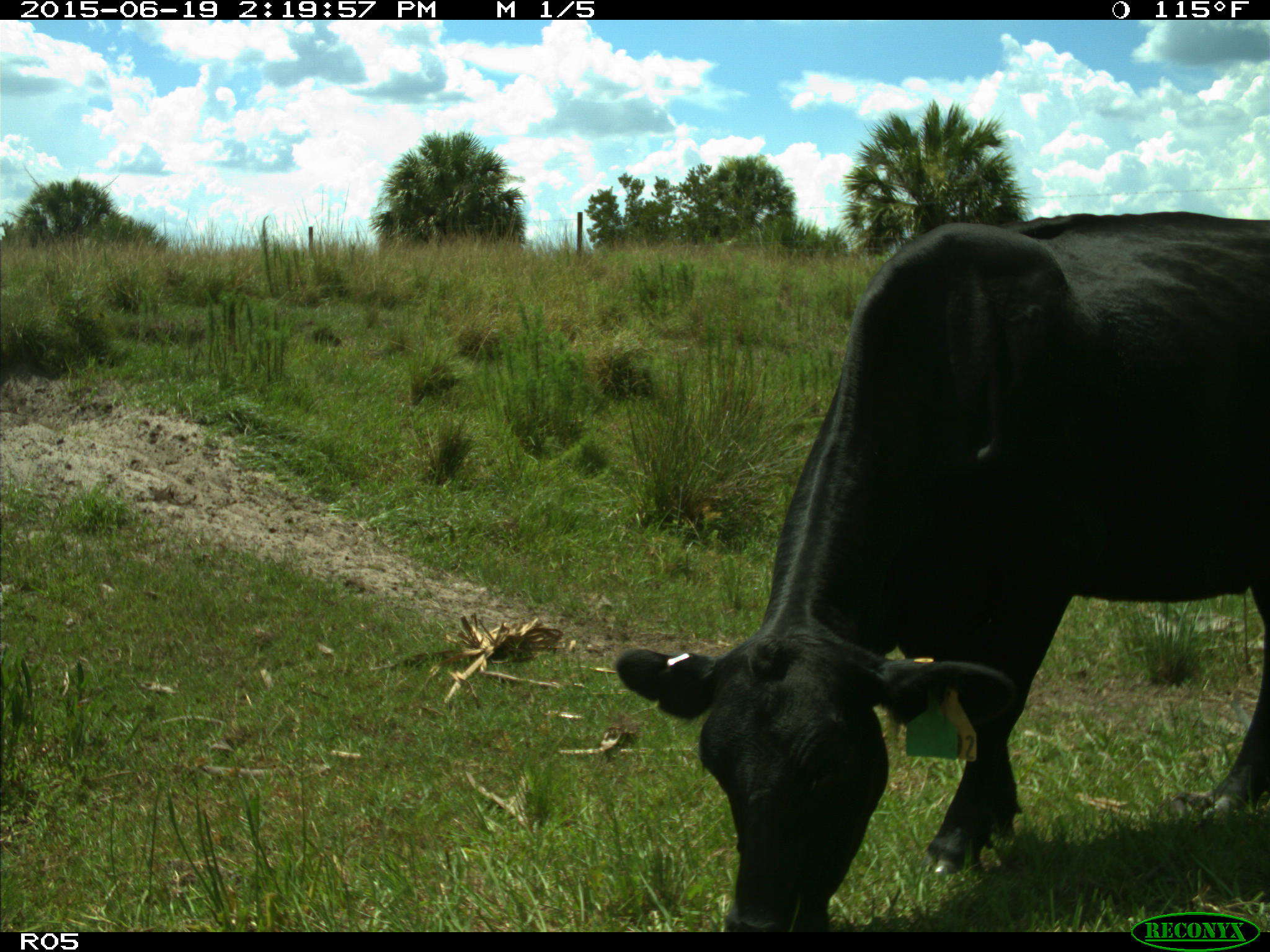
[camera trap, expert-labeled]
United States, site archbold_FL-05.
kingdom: Animalia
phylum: Chordata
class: Mammalia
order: Artiodactyla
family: Bovidae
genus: Bos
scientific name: Bos taurus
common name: domestic cow